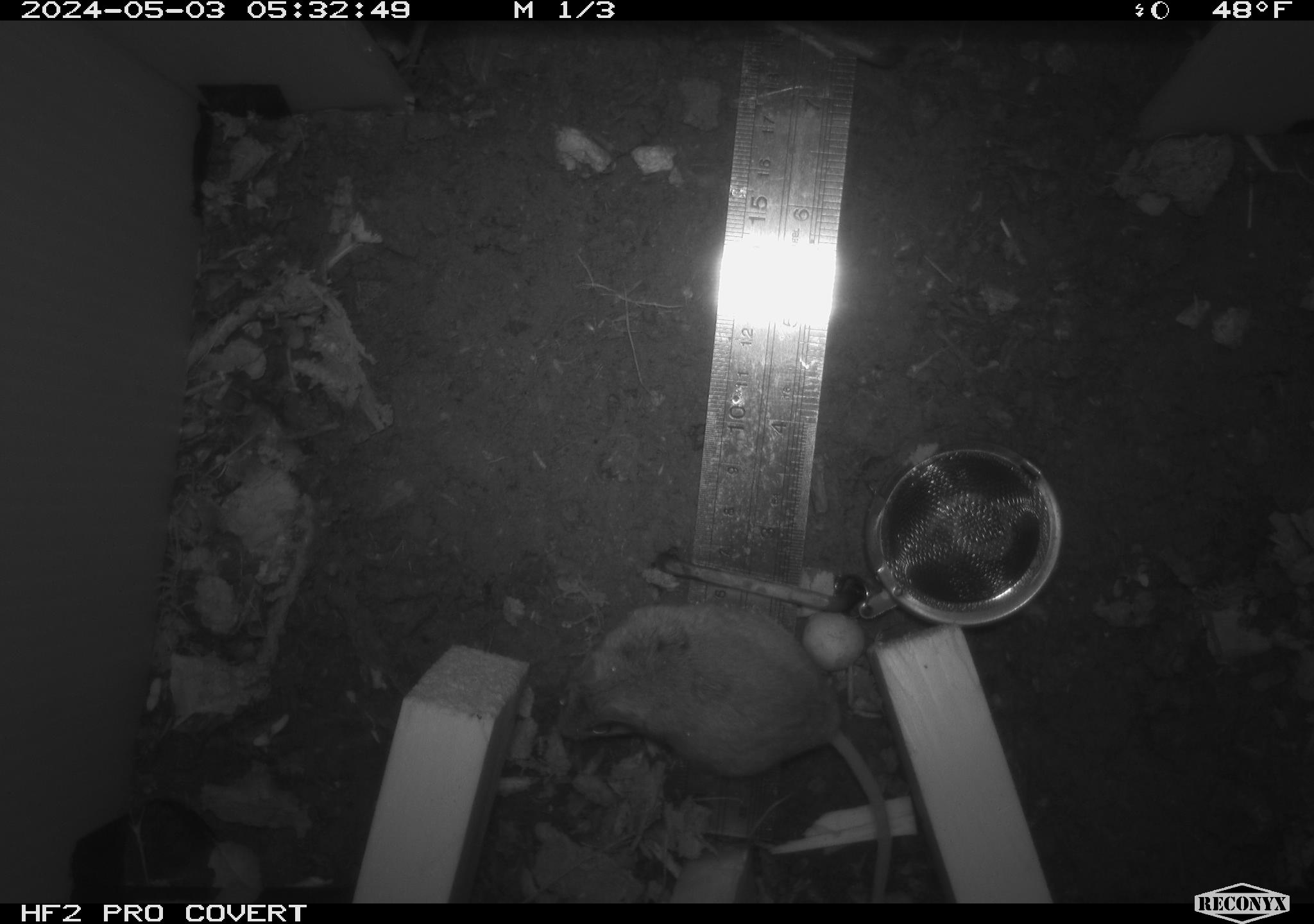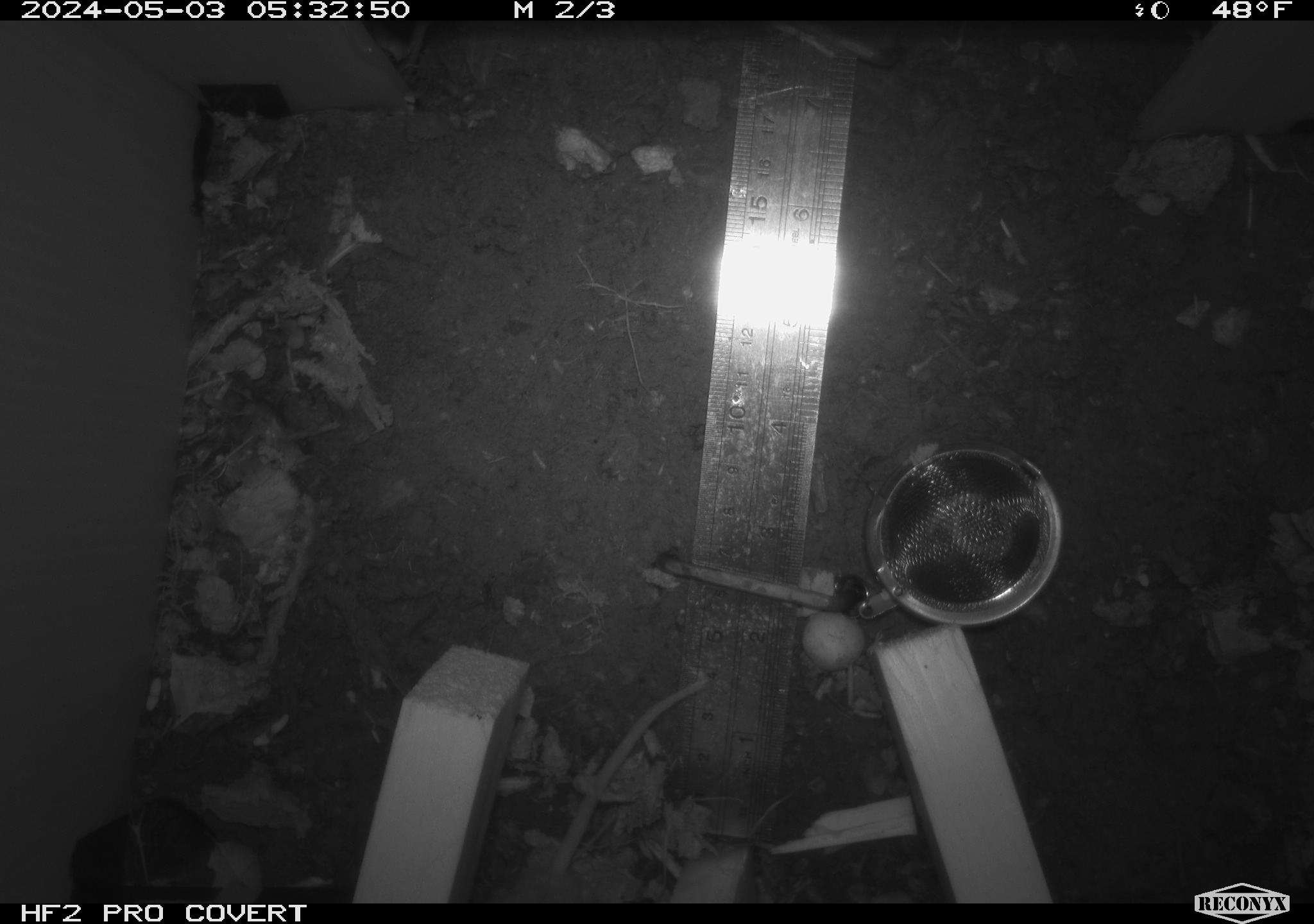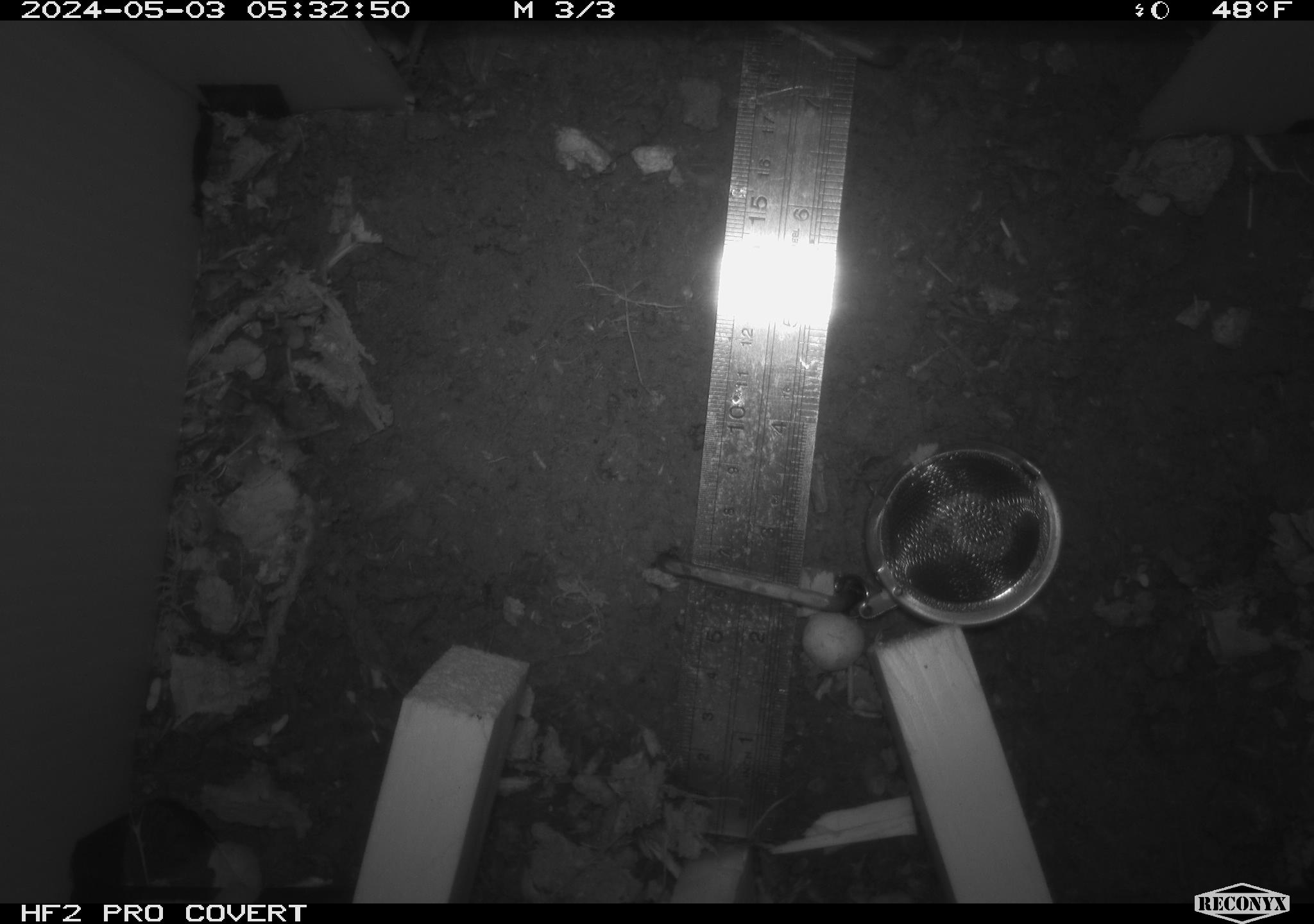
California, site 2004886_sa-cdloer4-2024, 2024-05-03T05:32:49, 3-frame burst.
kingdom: Animalia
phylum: Chordata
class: Mammalia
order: Rodentia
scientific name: Rodentia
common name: mouse species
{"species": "mouse species (Rodentia)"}